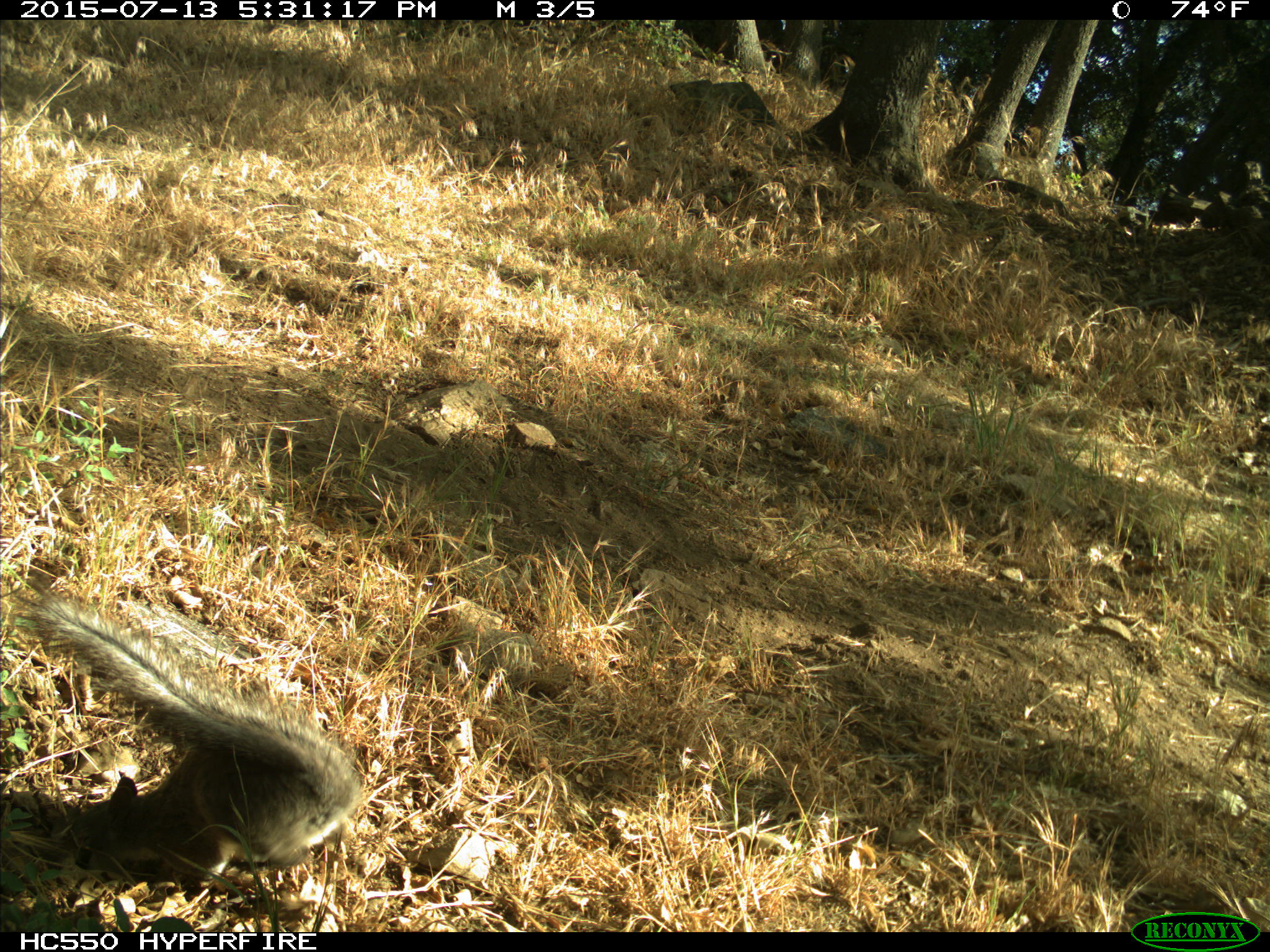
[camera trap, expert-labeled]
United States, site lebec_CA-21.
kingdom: Animalia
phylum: Chordata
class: Mammalia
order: Rodentia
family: Sciuridae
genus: Sciurus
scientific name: Sciurus carolinensis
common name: eastern gray squirrel